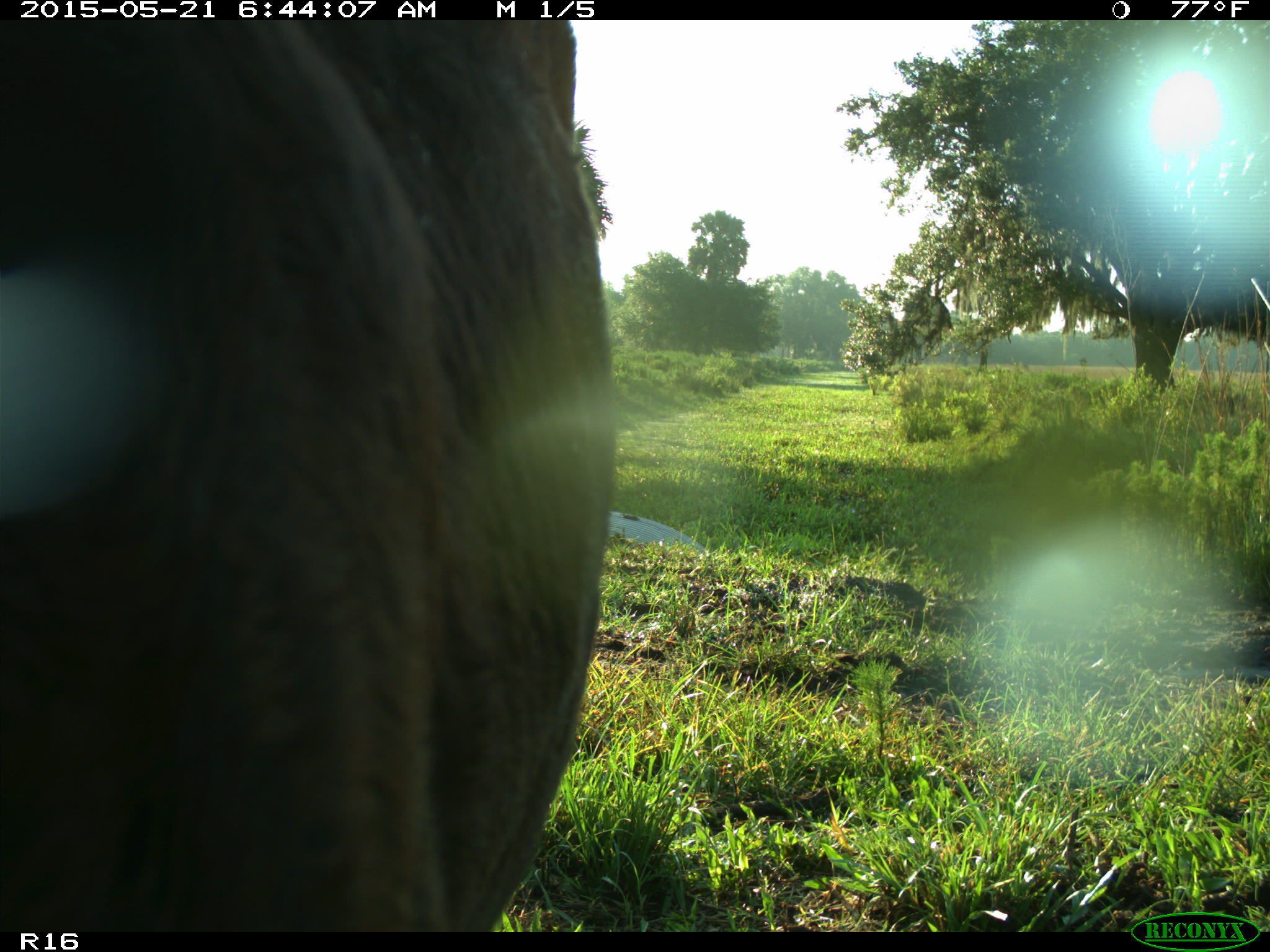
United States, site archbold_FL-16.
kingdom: Animalia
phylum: Chordata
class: Mammalia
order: Artiodactyla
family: Bovidae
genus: Bos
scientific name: Bos taurus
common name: domestic cow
Bos taurus (domestic cow).